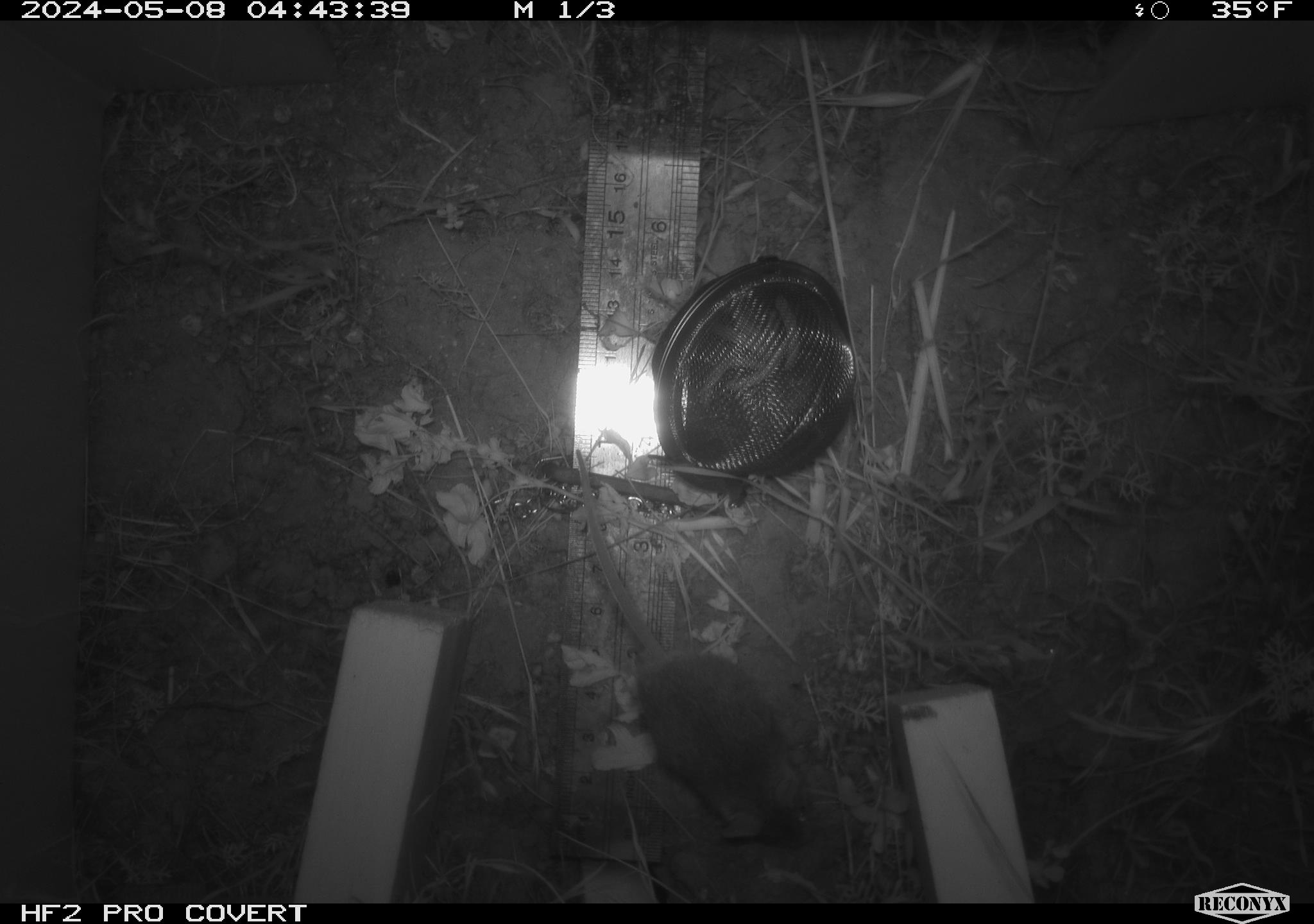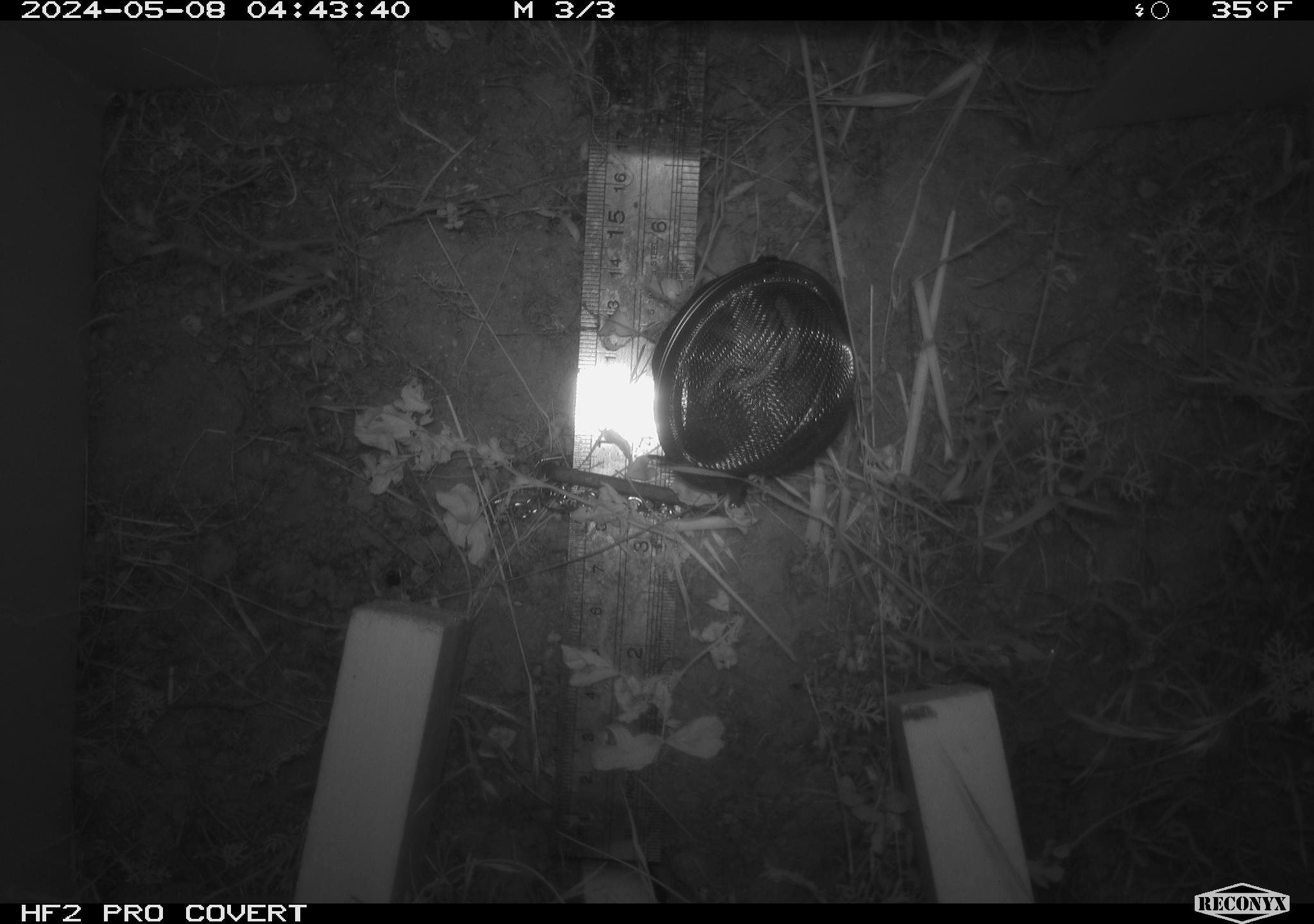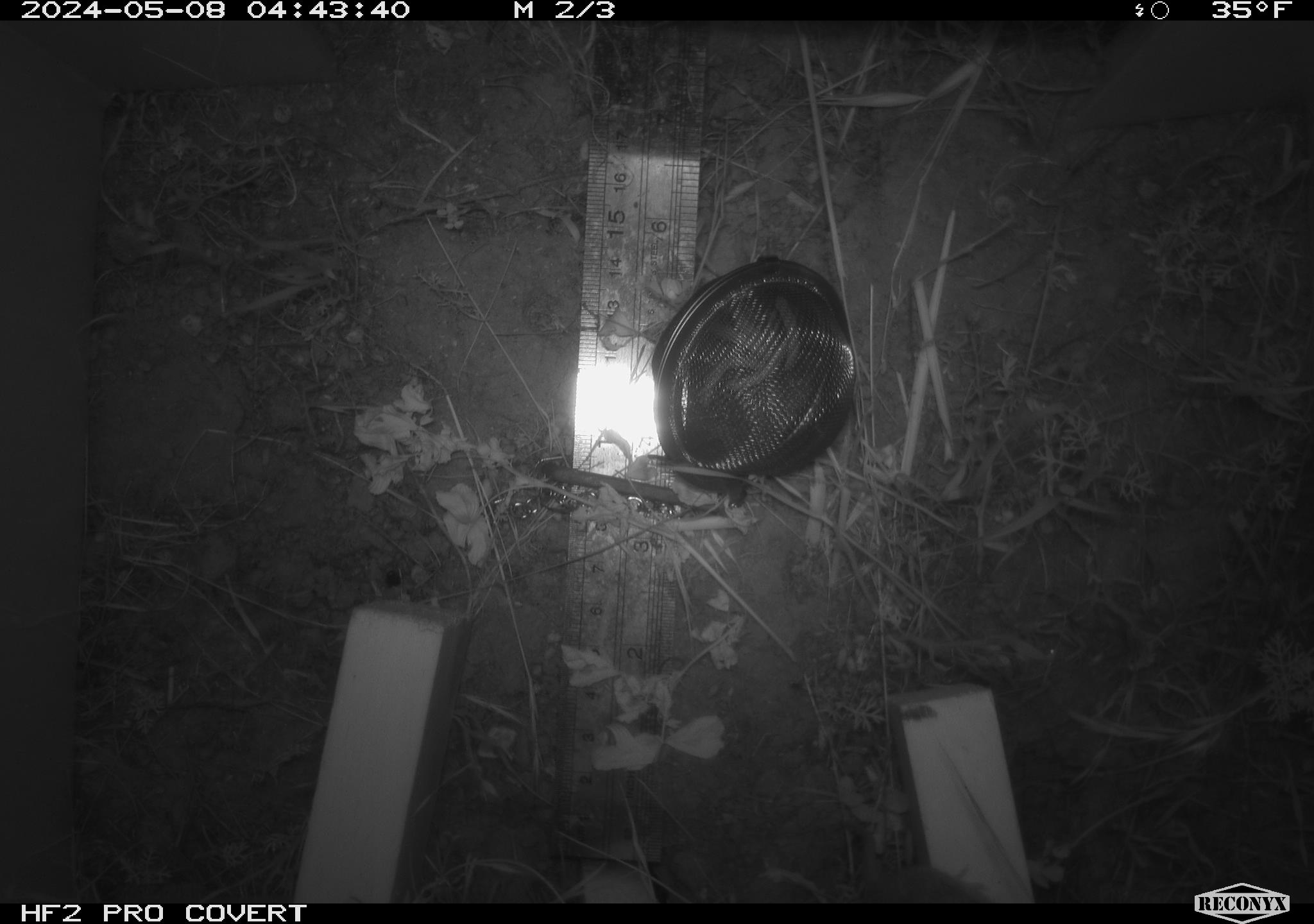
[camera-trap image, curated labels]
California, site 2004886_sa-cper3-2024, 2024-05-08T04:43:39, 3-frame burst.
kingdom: Animalia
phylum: Chordata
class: Mammalia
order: Rodentia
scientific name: Rodentia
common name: rodent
Rodent (Rodentia).